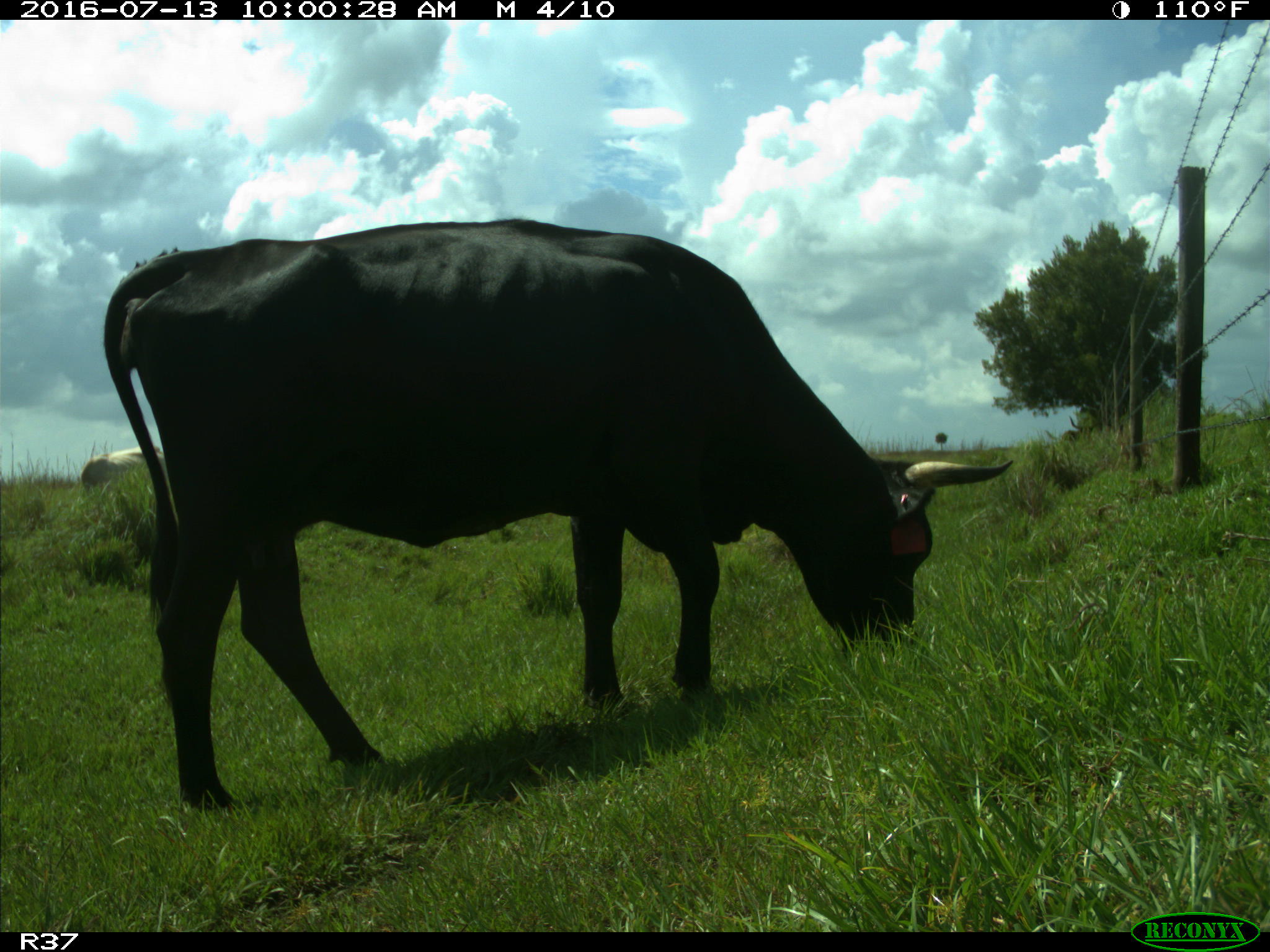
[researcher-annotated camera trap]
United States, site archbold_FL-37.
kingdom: Animalia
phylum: Chordata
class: Mammalia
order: Artiodactyla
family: Bovidae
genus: Bos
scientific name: Bos taurus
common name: domestic cow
Bos taurus (domestic cow).